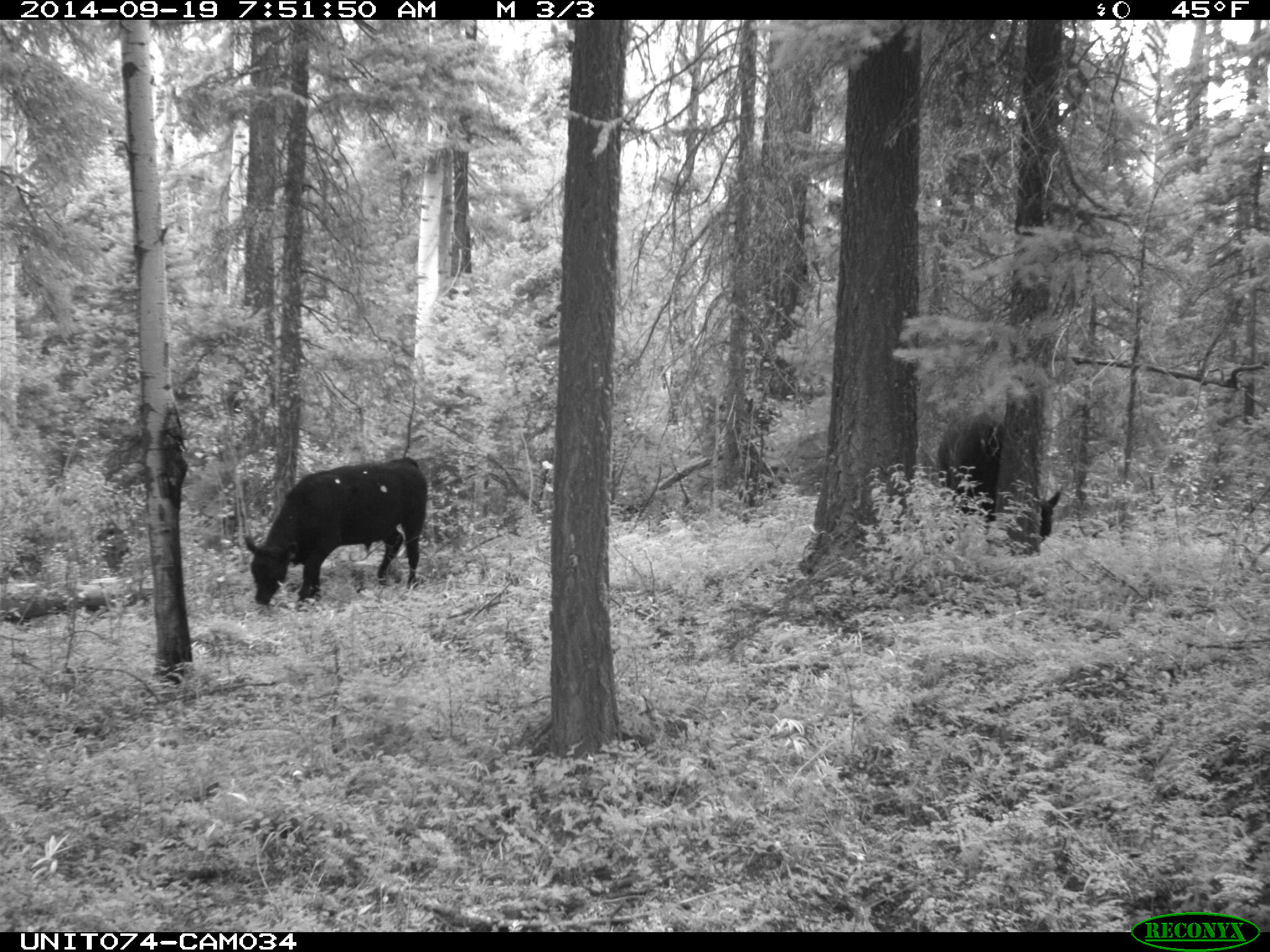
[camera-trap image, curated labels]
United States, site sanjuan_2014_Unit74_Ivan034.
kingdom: Animalia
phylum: Chordata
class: Mammalia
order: Artiodactyla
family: Bovidae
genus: Bos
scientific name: Bos taurus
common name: domestic cow